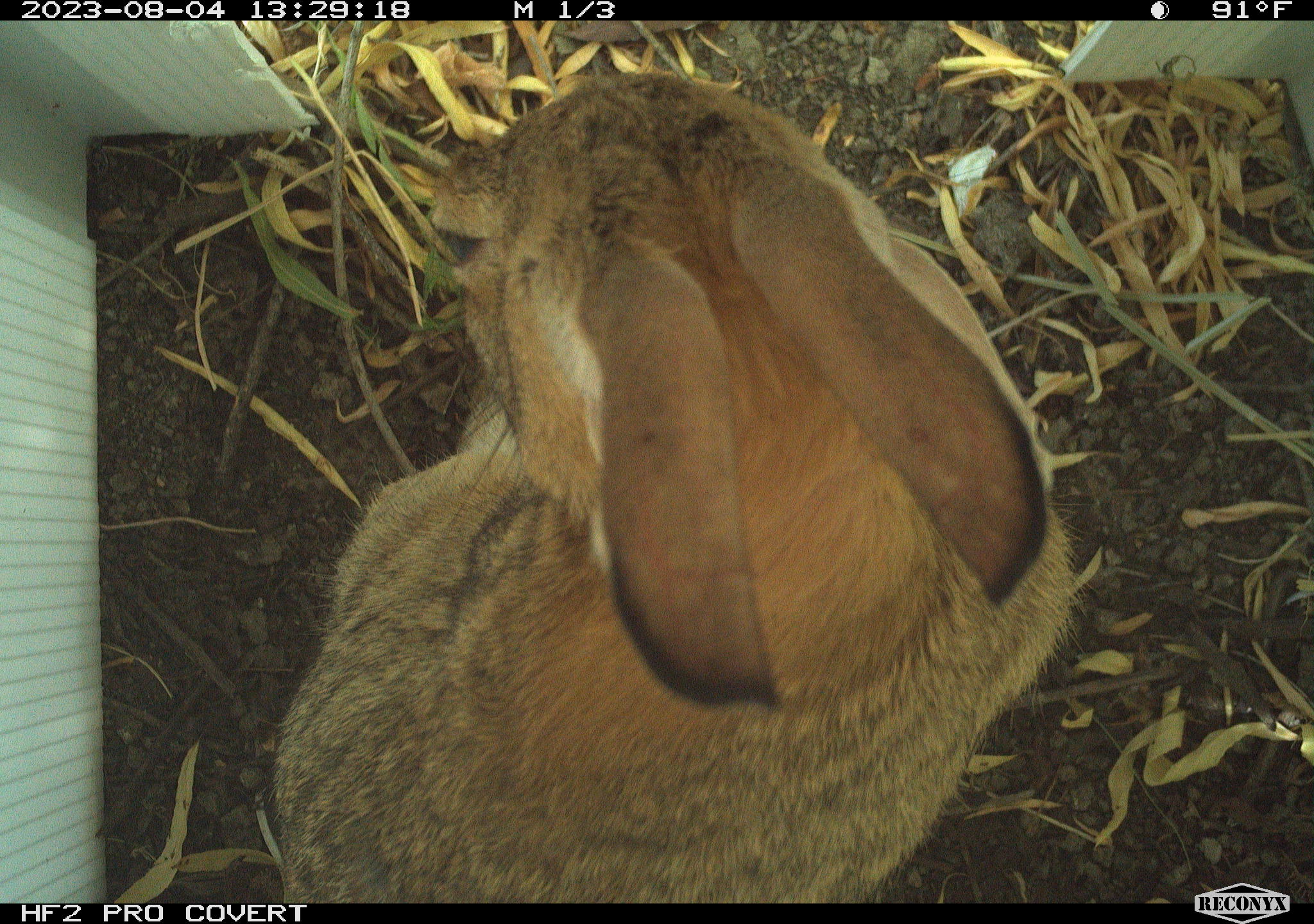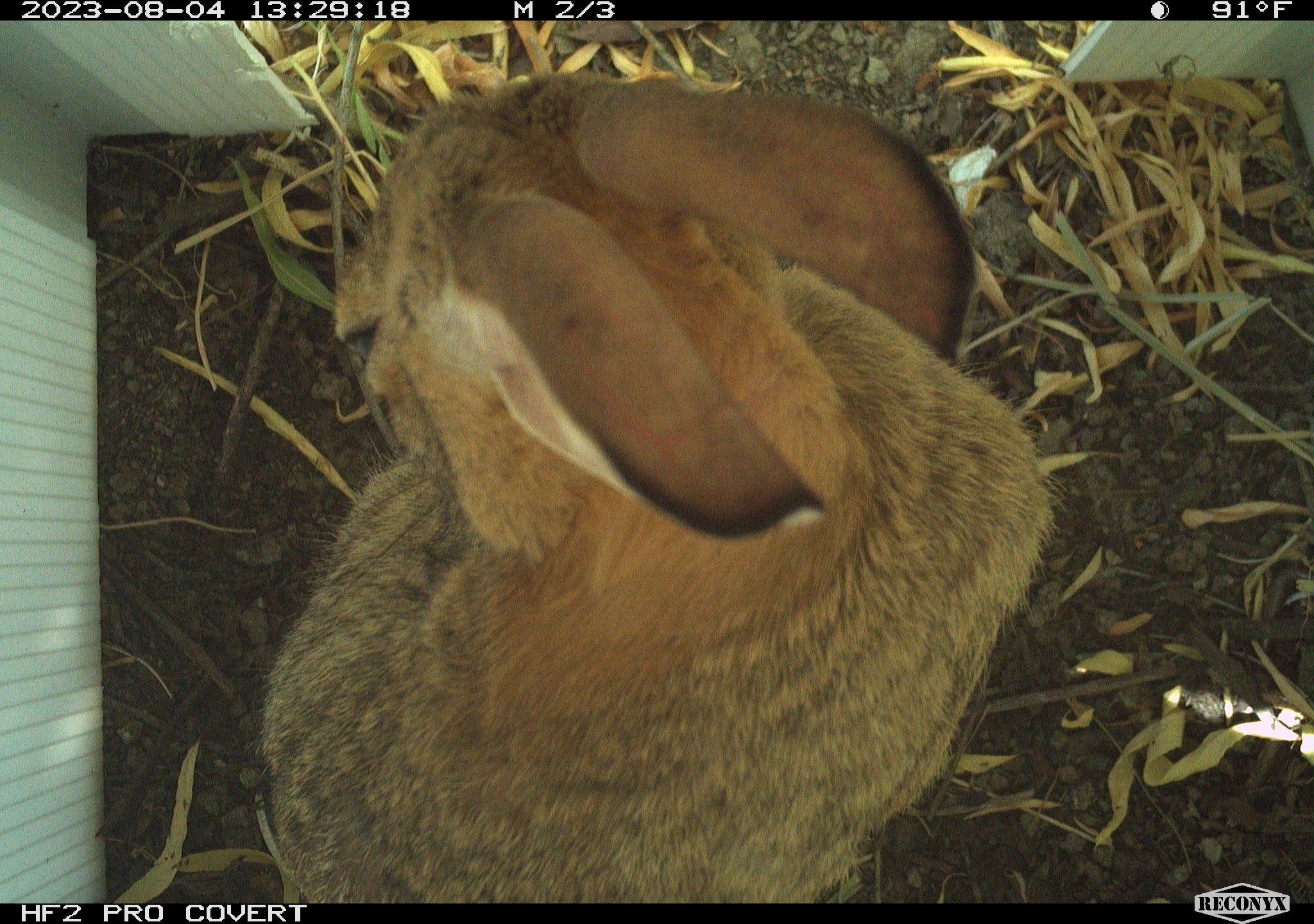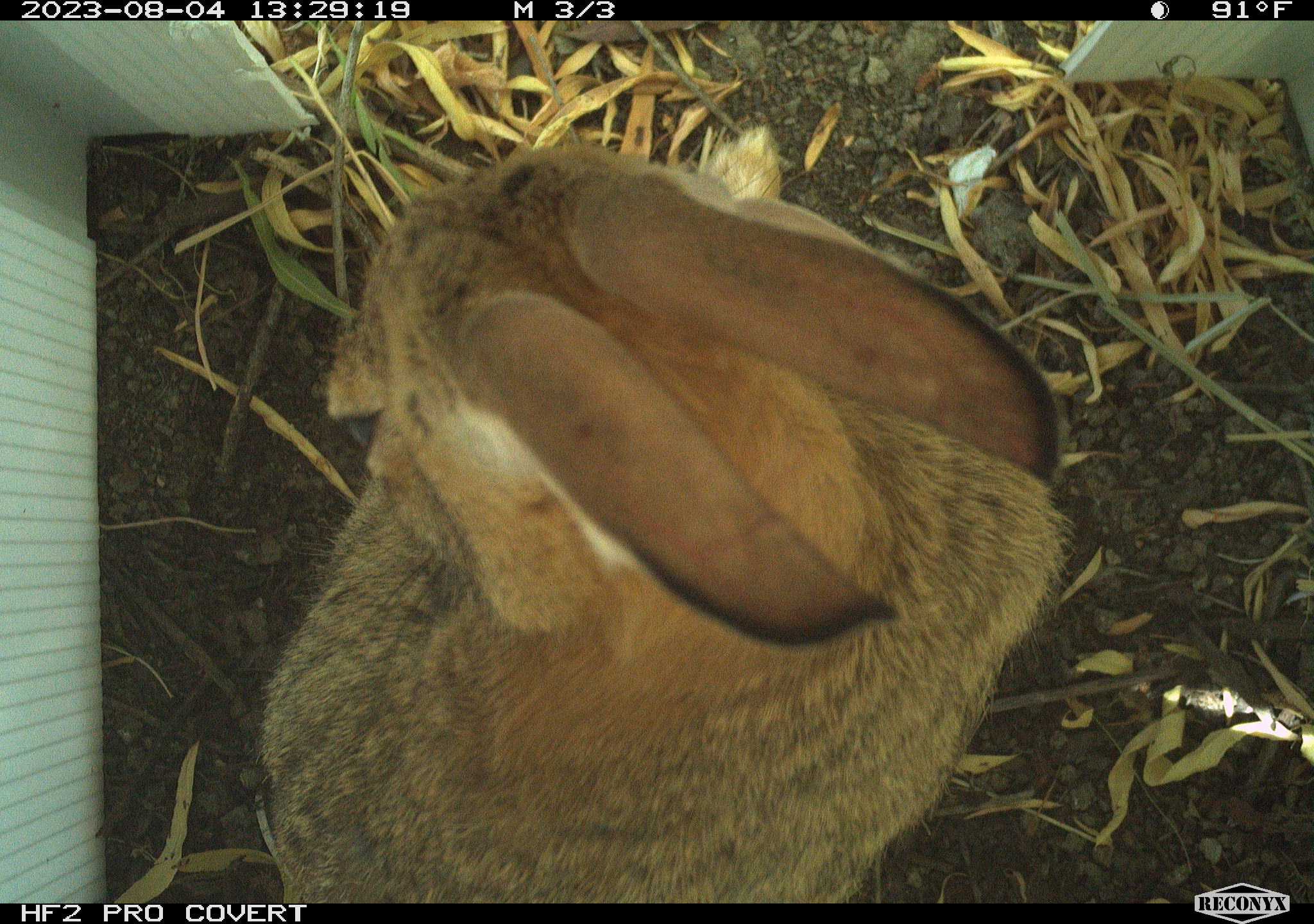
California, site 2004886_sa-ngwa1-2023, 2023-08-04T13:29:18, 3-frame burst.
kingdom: Animalia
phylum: Chordata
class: Mammalia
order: Lagomorpha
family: Leporidae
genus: Sylvilagus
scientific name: Sylvilagus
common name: cottontail rabbits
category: sylvilagus species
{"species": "sylvilagus species (cottontail rabbits) (Sylvilagus)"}